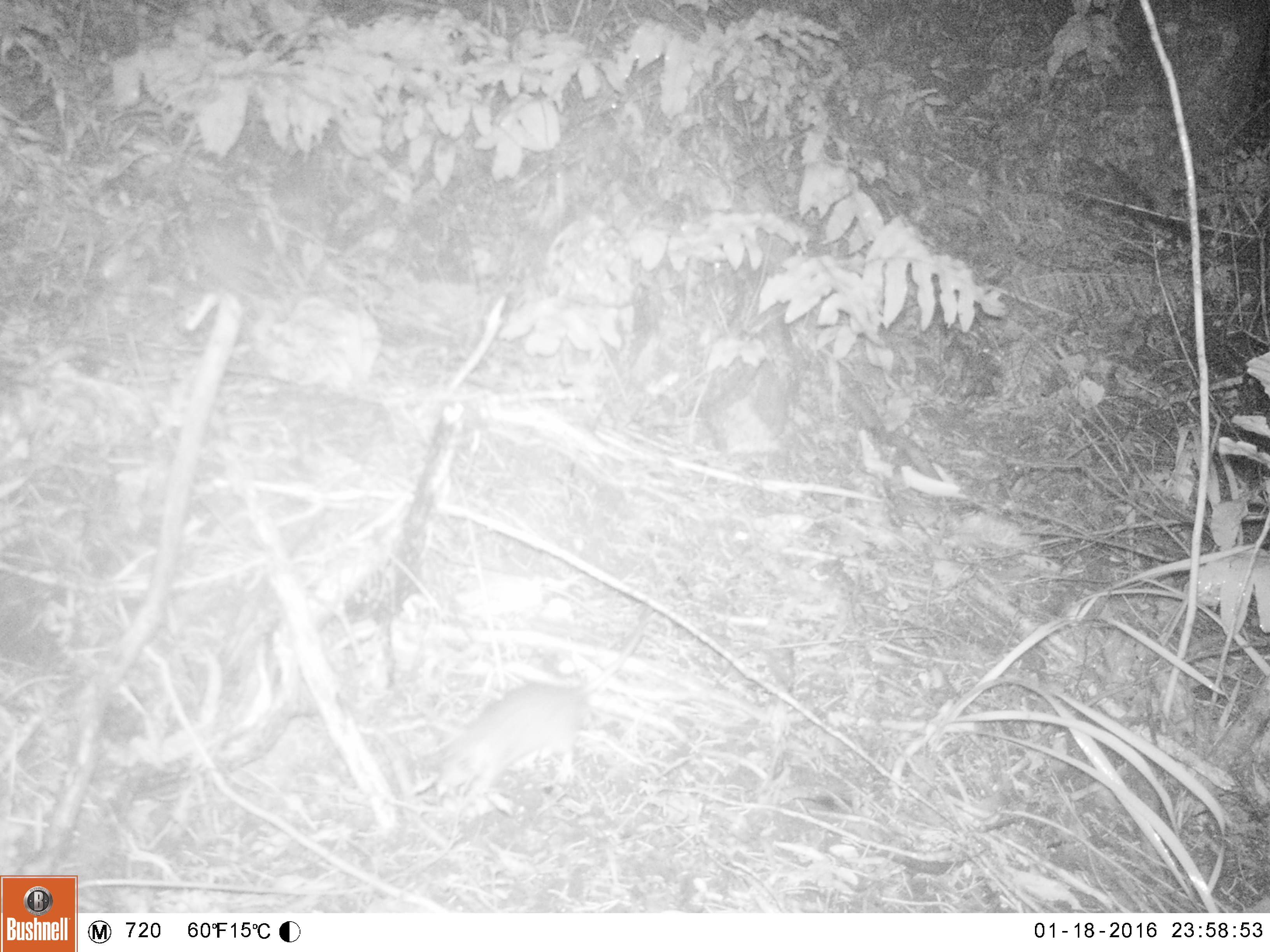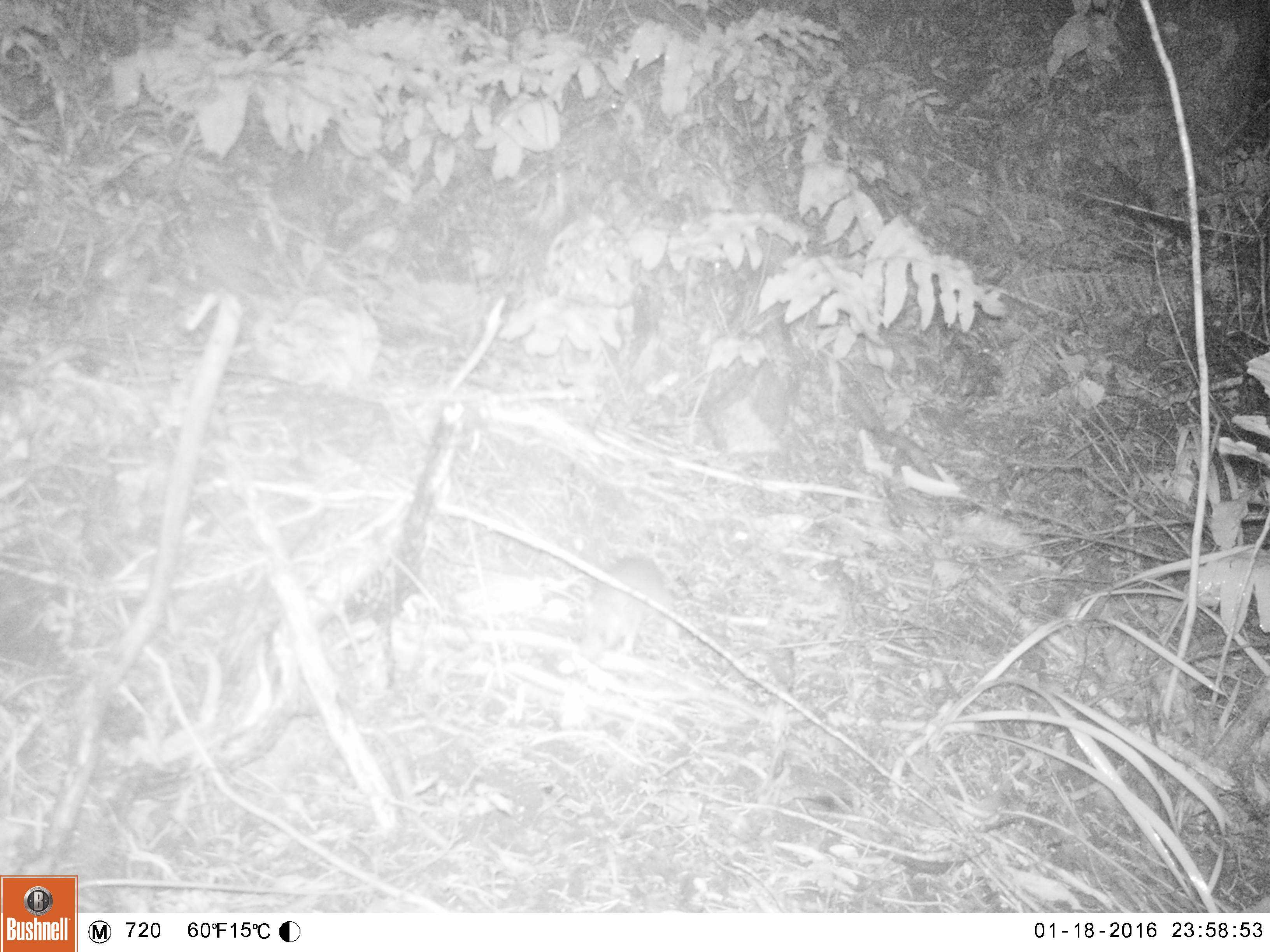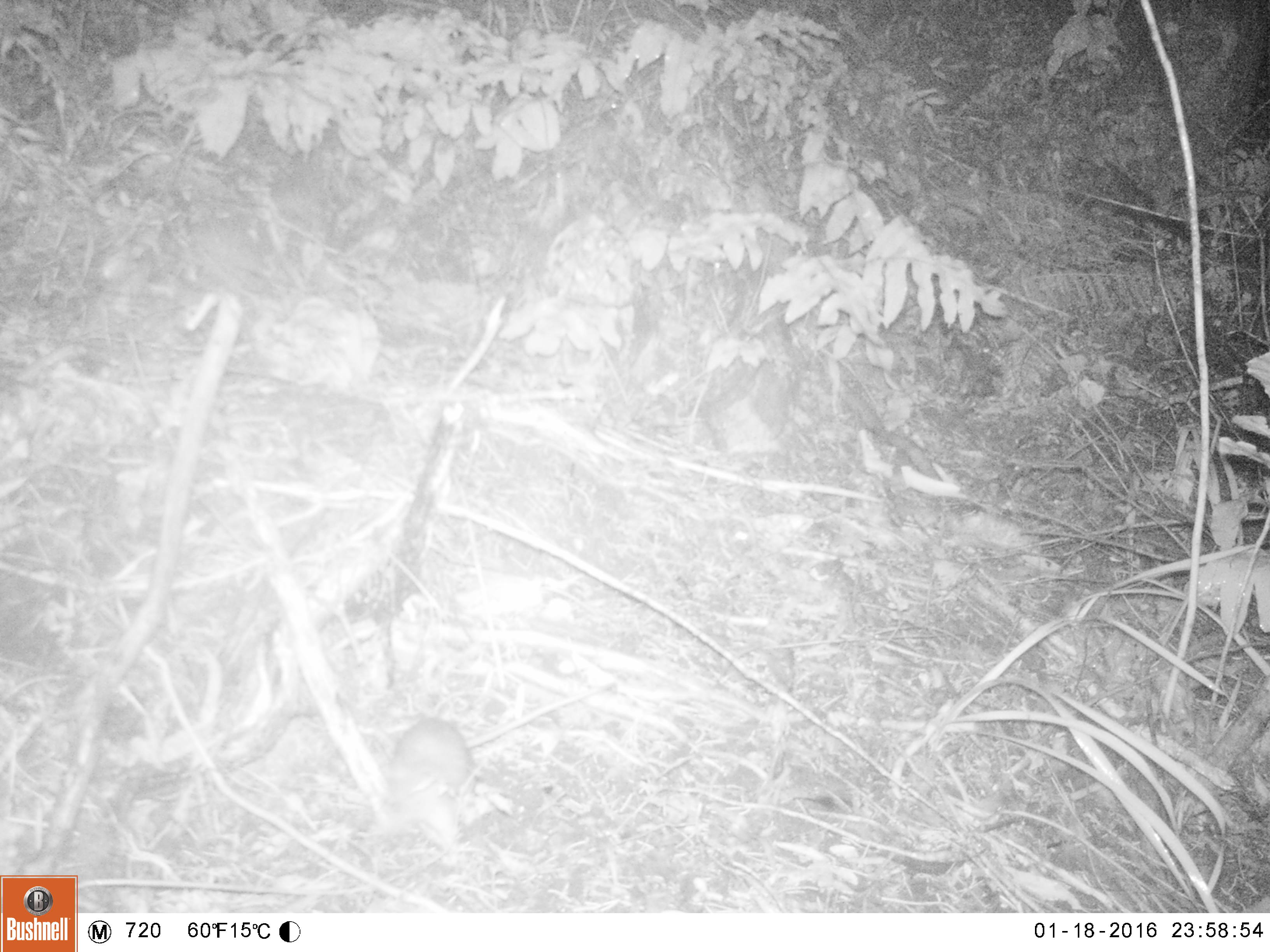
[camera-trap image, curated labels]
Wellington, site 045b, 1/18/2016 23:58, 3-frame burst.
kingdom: Animalia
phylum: Chordata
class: Mammalia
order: Rodentia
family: Muridae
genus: Rattus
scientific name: Rattus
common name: rat